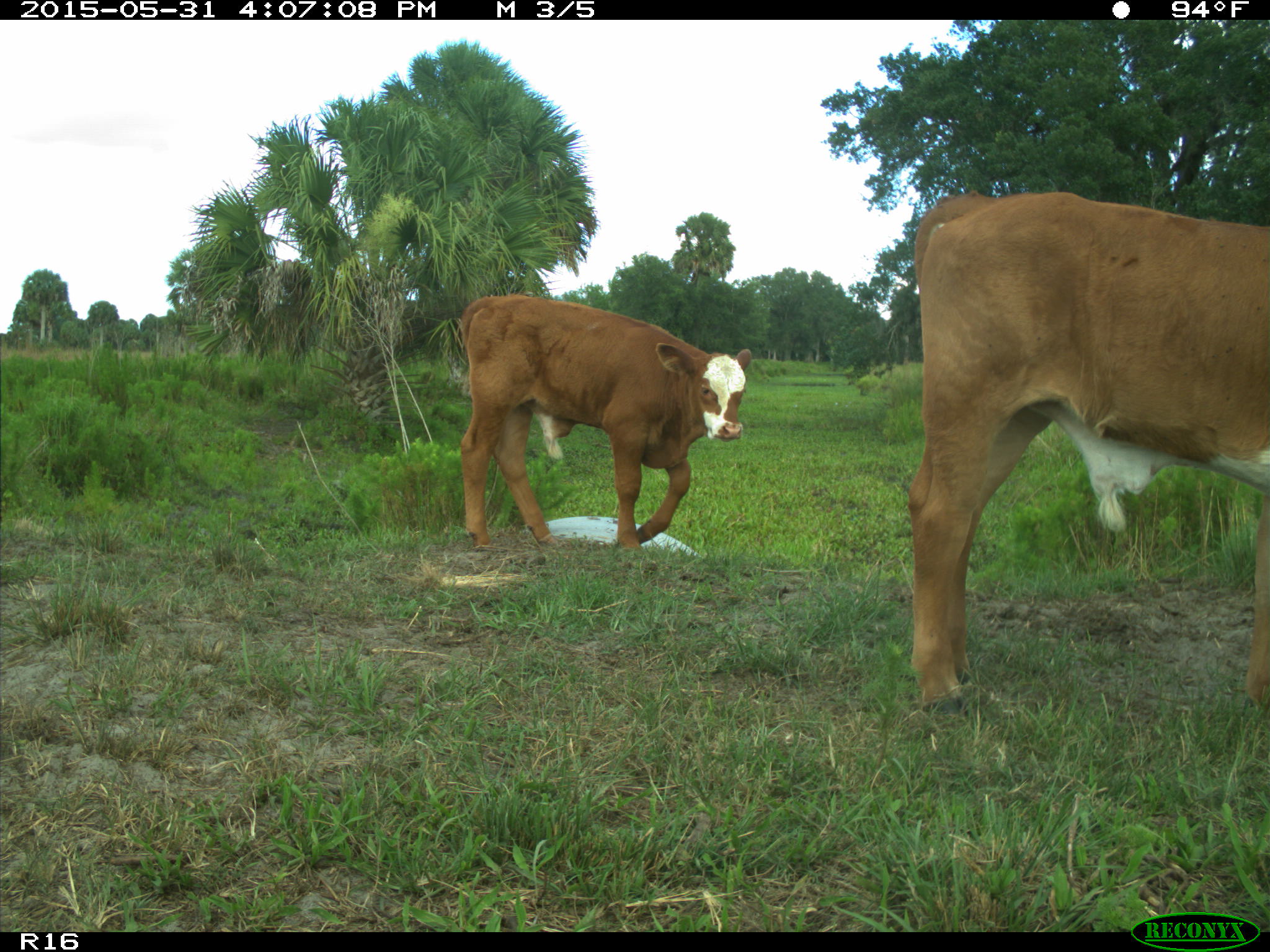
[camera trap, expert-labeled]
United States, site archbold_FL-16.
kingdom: Animalia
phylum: Chordata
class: Mammalia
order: Artiodactyla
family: Bovidae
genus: Bos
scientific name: Bos taurus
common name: domestic cow